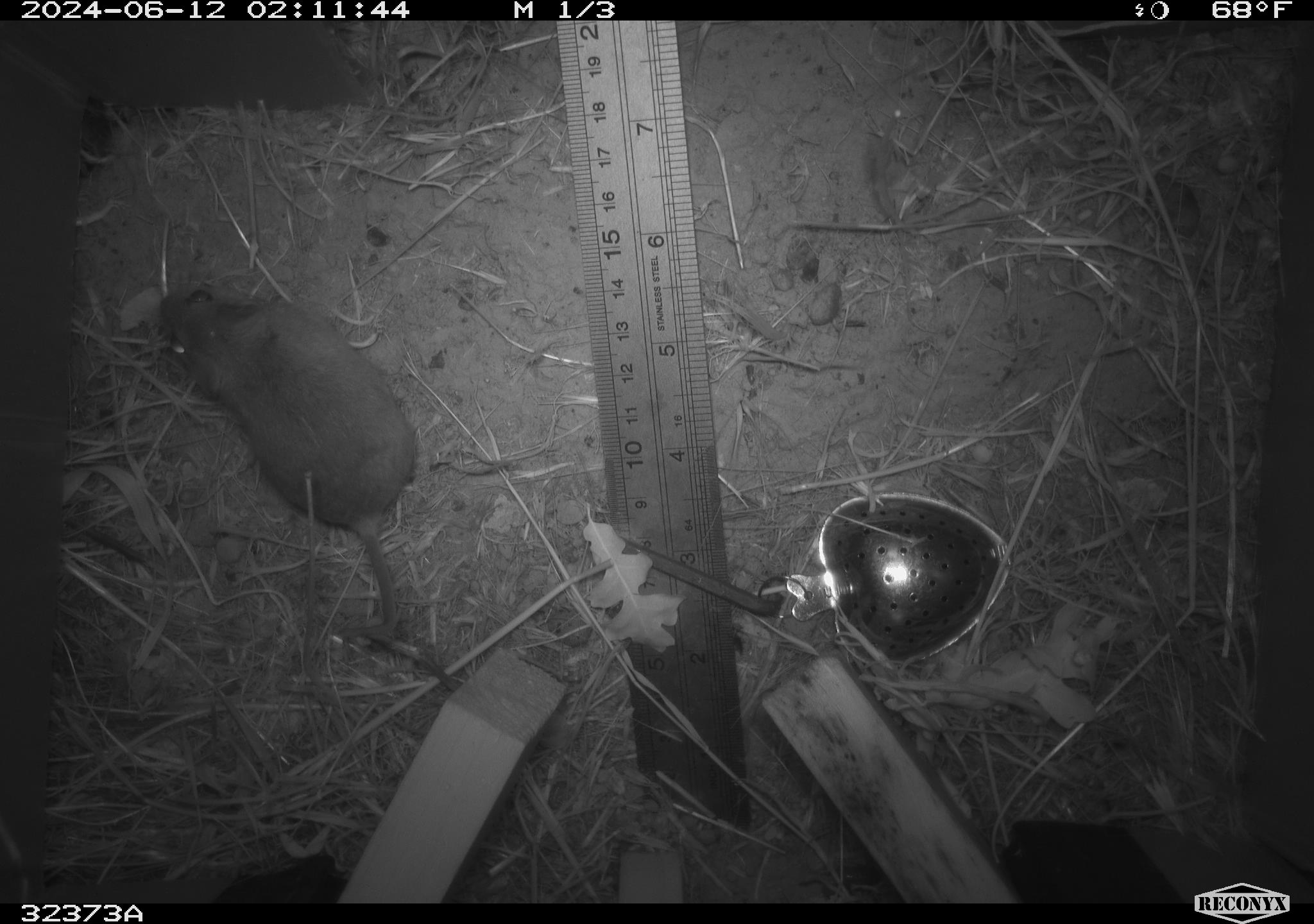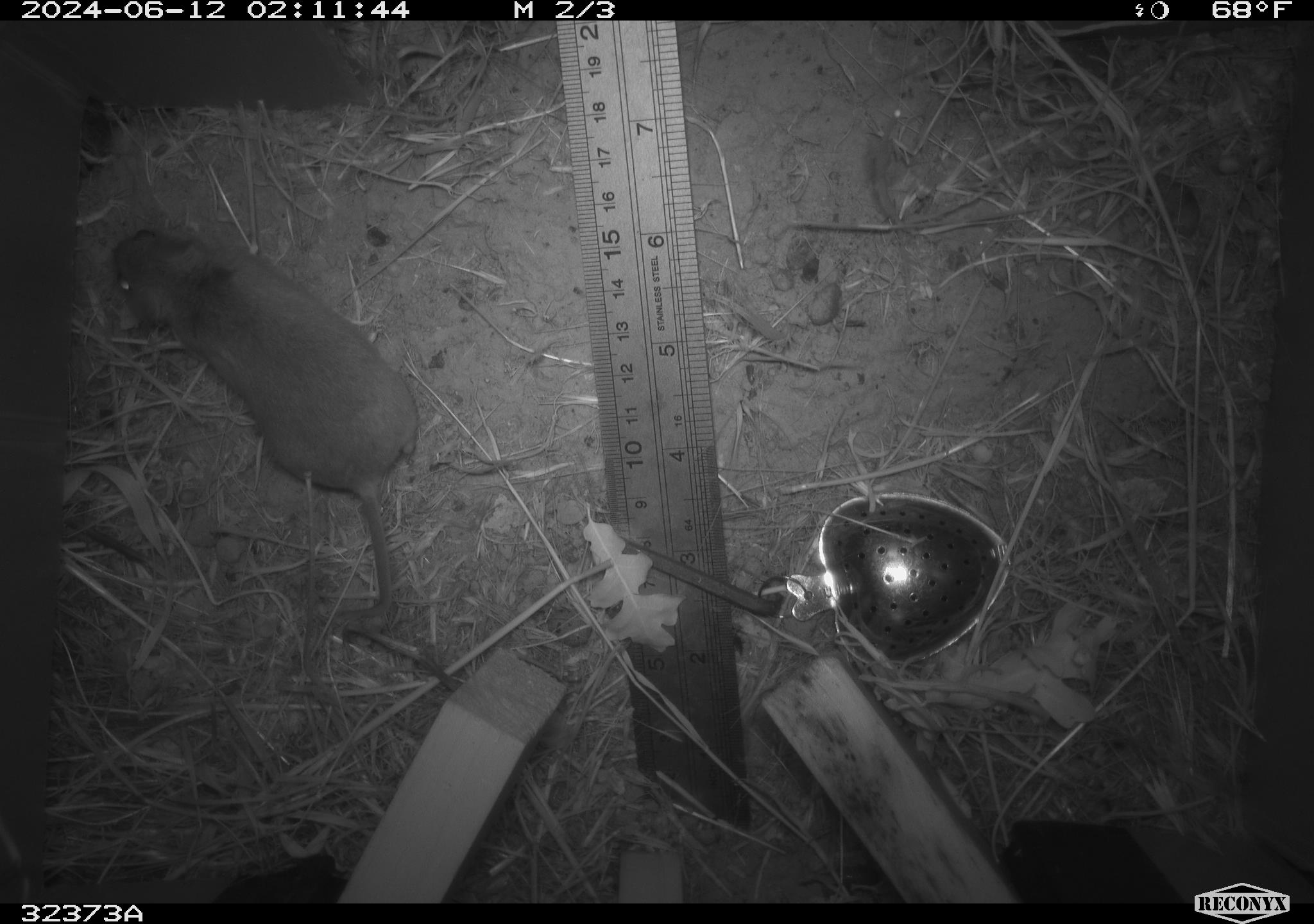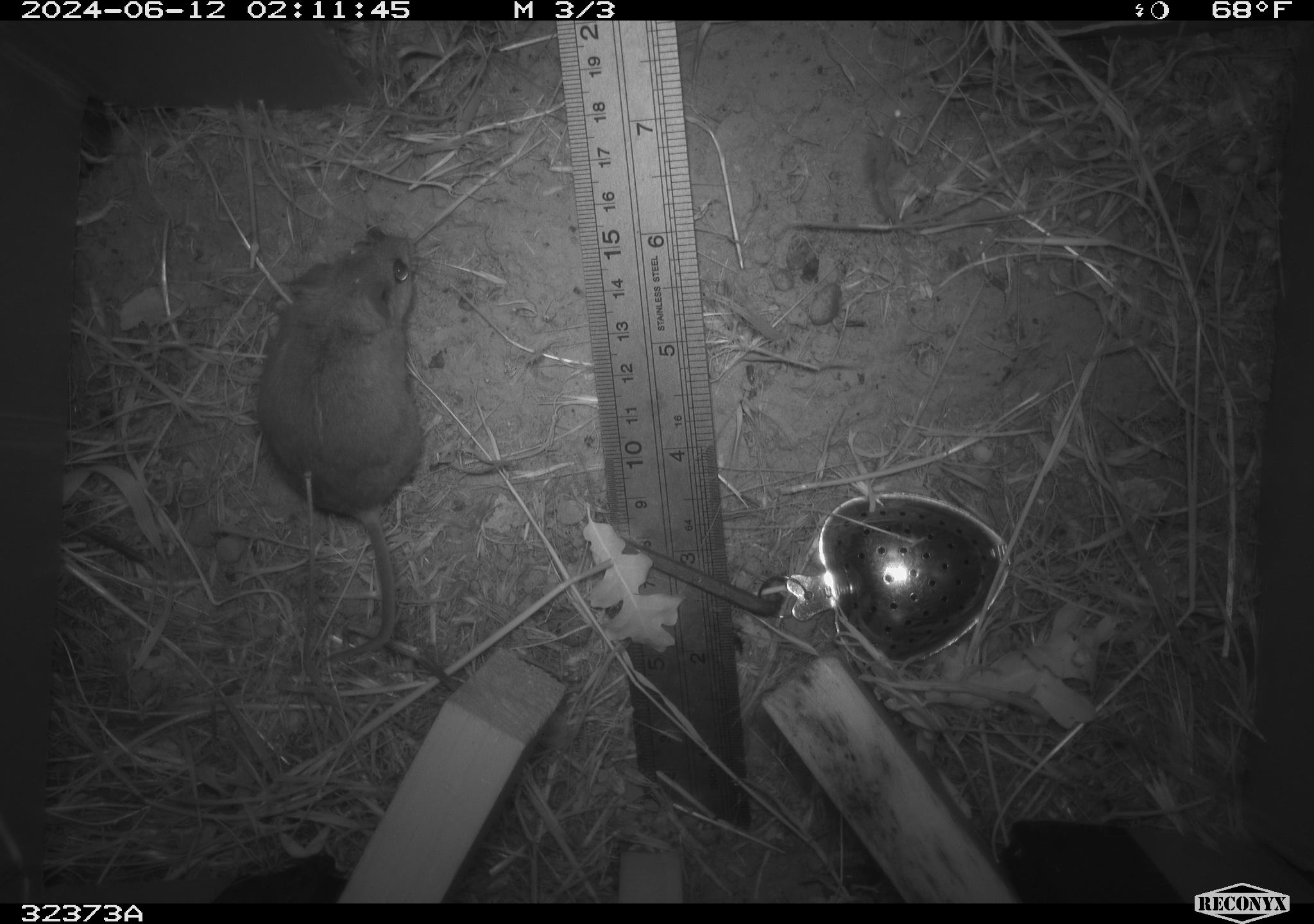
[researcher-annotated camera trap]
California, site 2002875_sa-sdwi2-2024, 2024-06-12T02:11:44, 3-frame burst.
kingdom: Animalia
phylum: Chordata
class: Mammalia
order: Rodentia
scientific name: Rodentia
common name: mouse species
Mouse species (Rodentia).